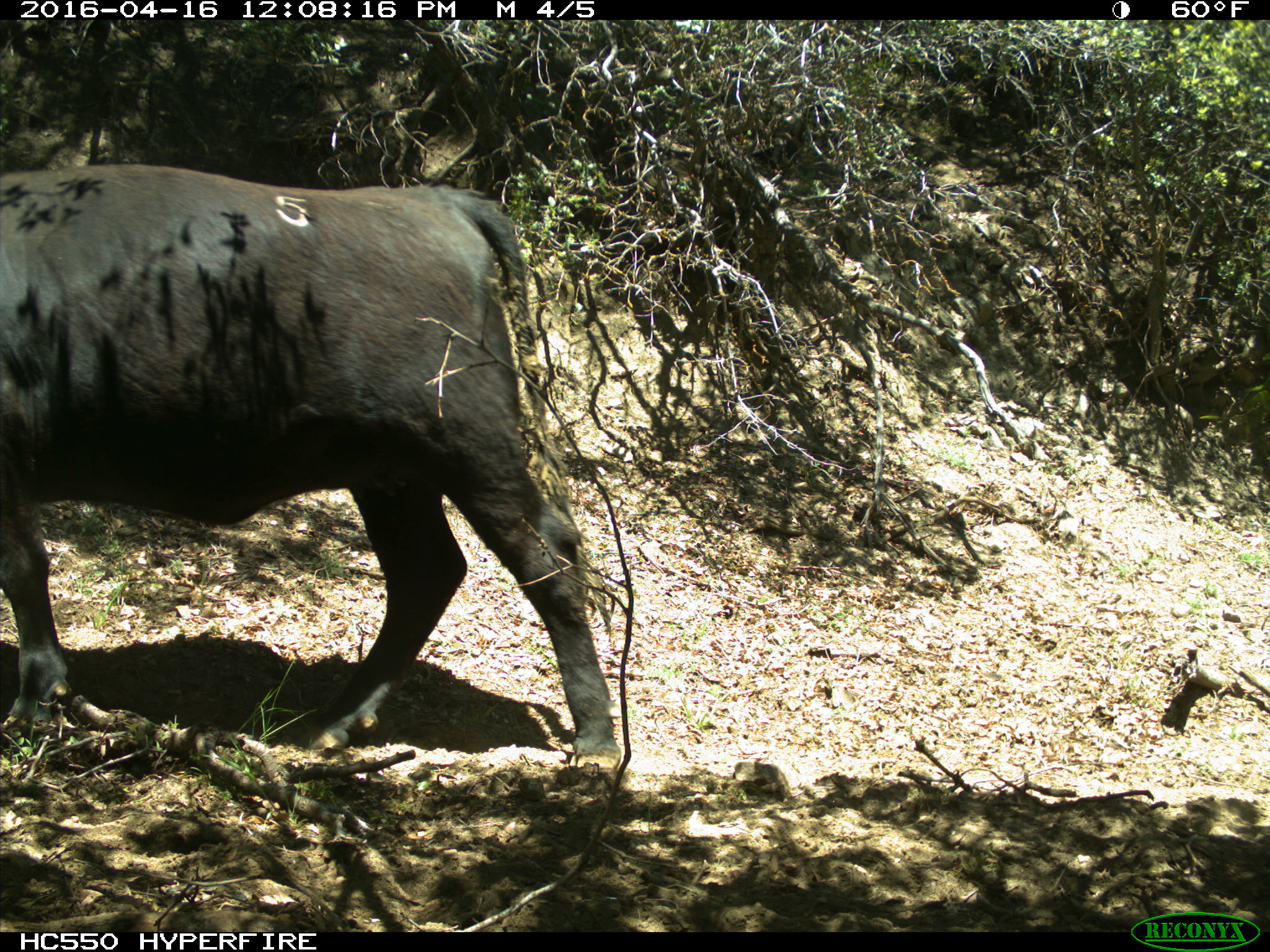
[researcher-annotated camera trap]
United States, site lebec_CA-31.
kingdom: Animalia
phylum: Chordata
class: Mammalia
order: Artiodactyla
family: Bovidae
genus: Bos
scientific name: Bos taurus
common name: domestic cow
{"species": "Bos taurus (domestic cow)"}